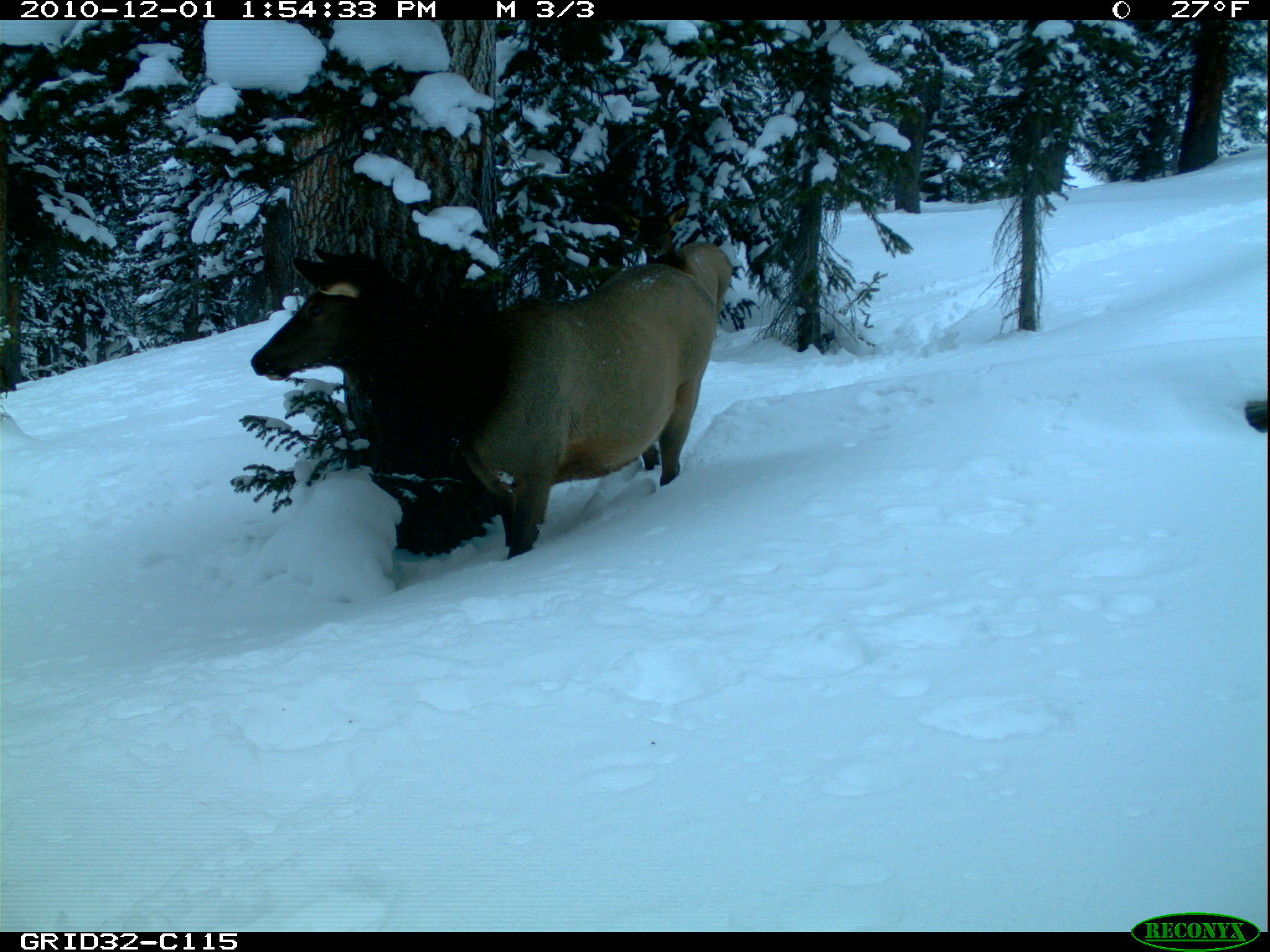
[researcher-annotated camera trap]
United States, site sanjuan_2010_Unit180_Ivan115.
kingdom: Animalia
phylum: Chordata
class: Mammalia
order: Artiodactyla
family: Cervidae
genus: Cervus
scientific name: Cervus elaphus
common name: red deer